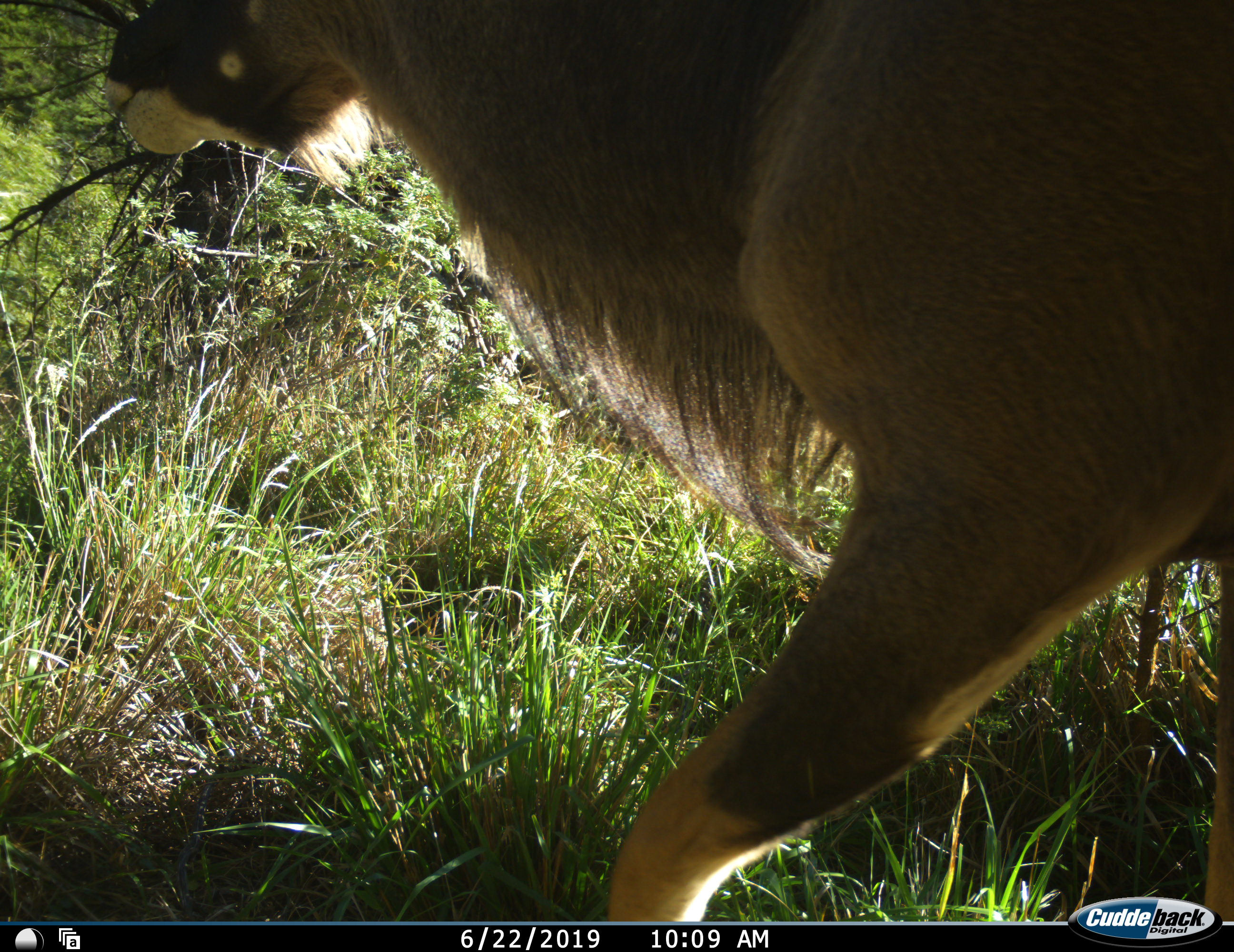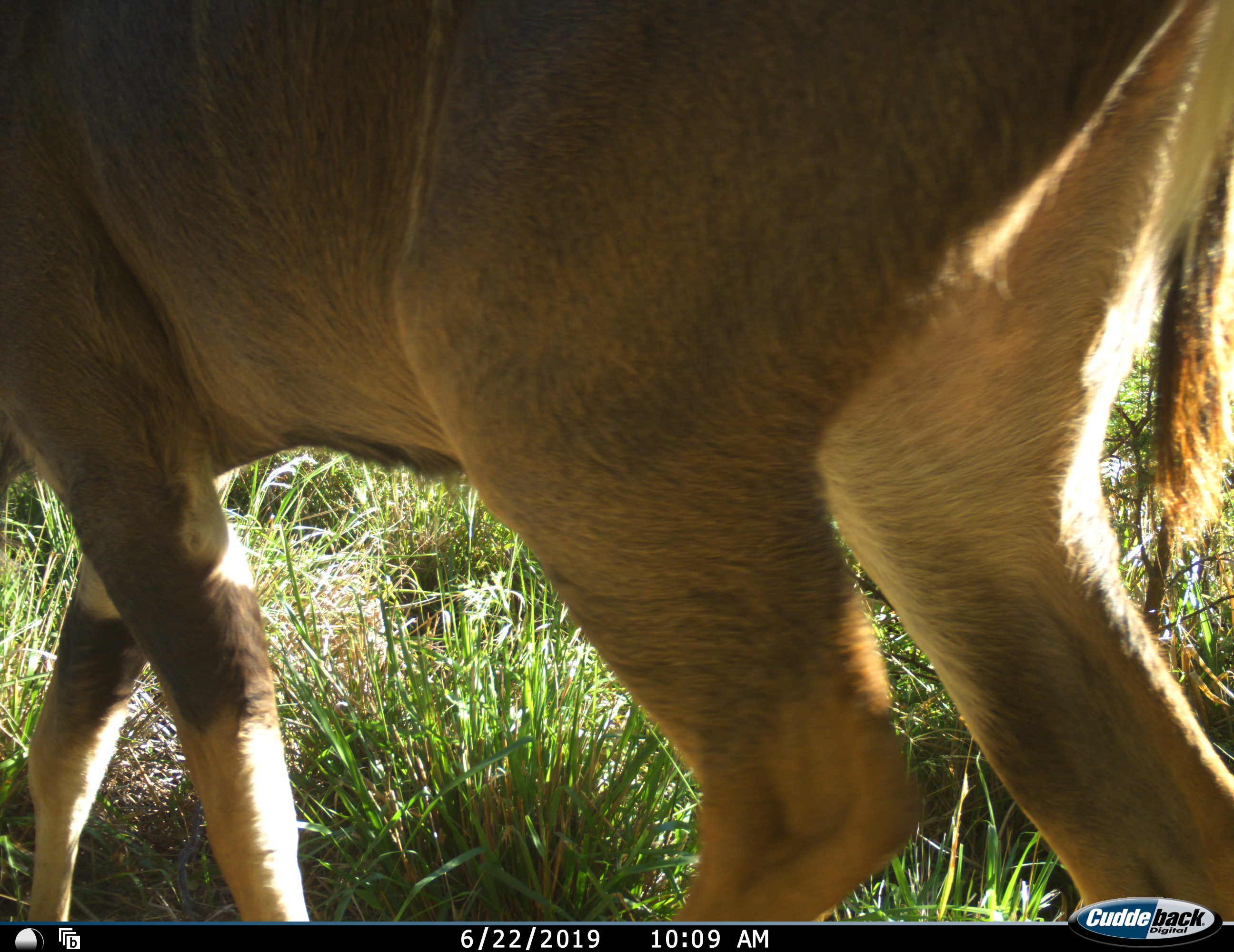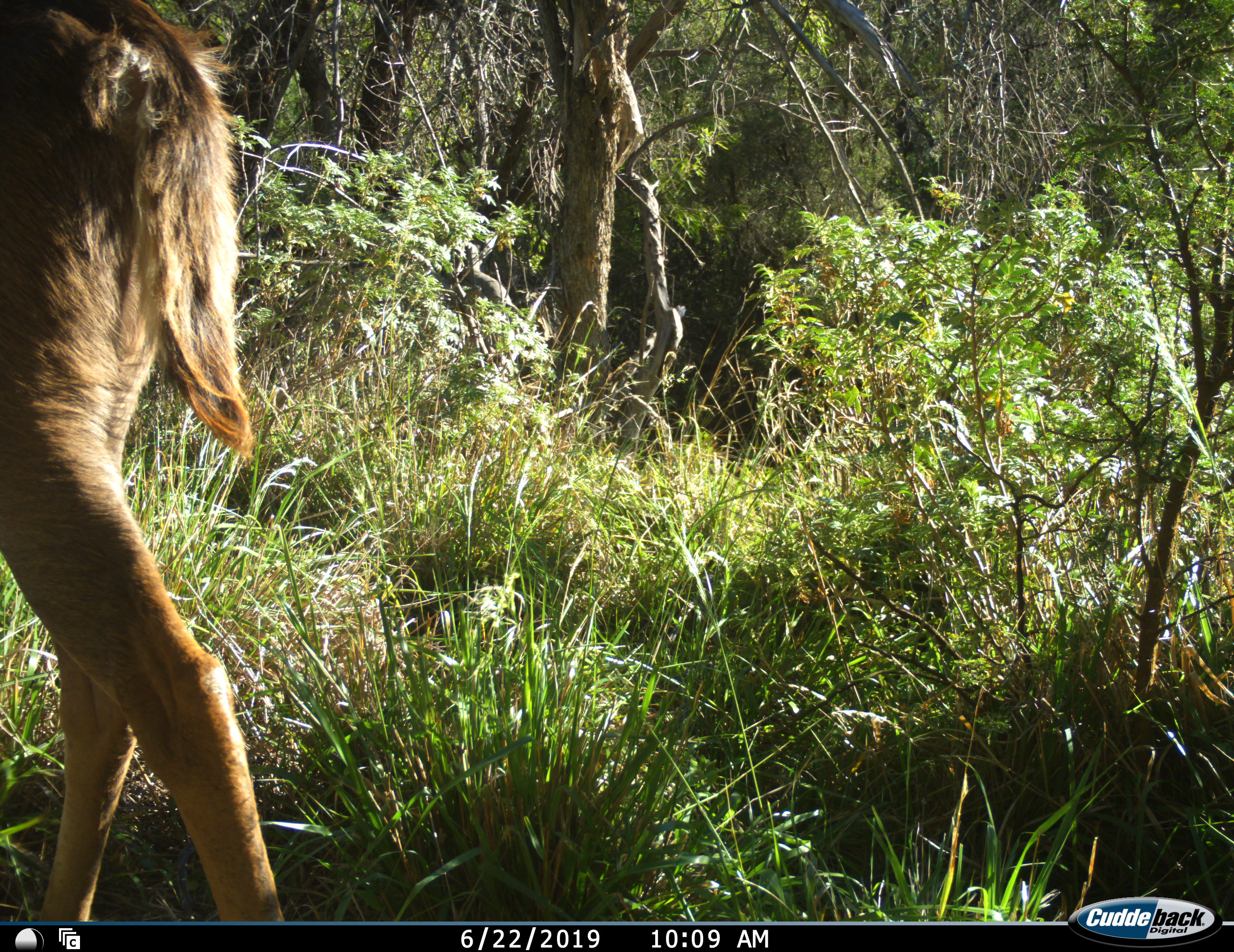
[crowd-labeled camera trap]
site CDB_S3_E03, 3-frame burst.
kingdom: Animalia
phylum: Chordata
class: Mammalia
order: Artiodactyla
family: Bovidae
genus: Tragelaphus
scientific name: Tragelaphus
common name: kudu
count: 1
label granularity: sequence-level